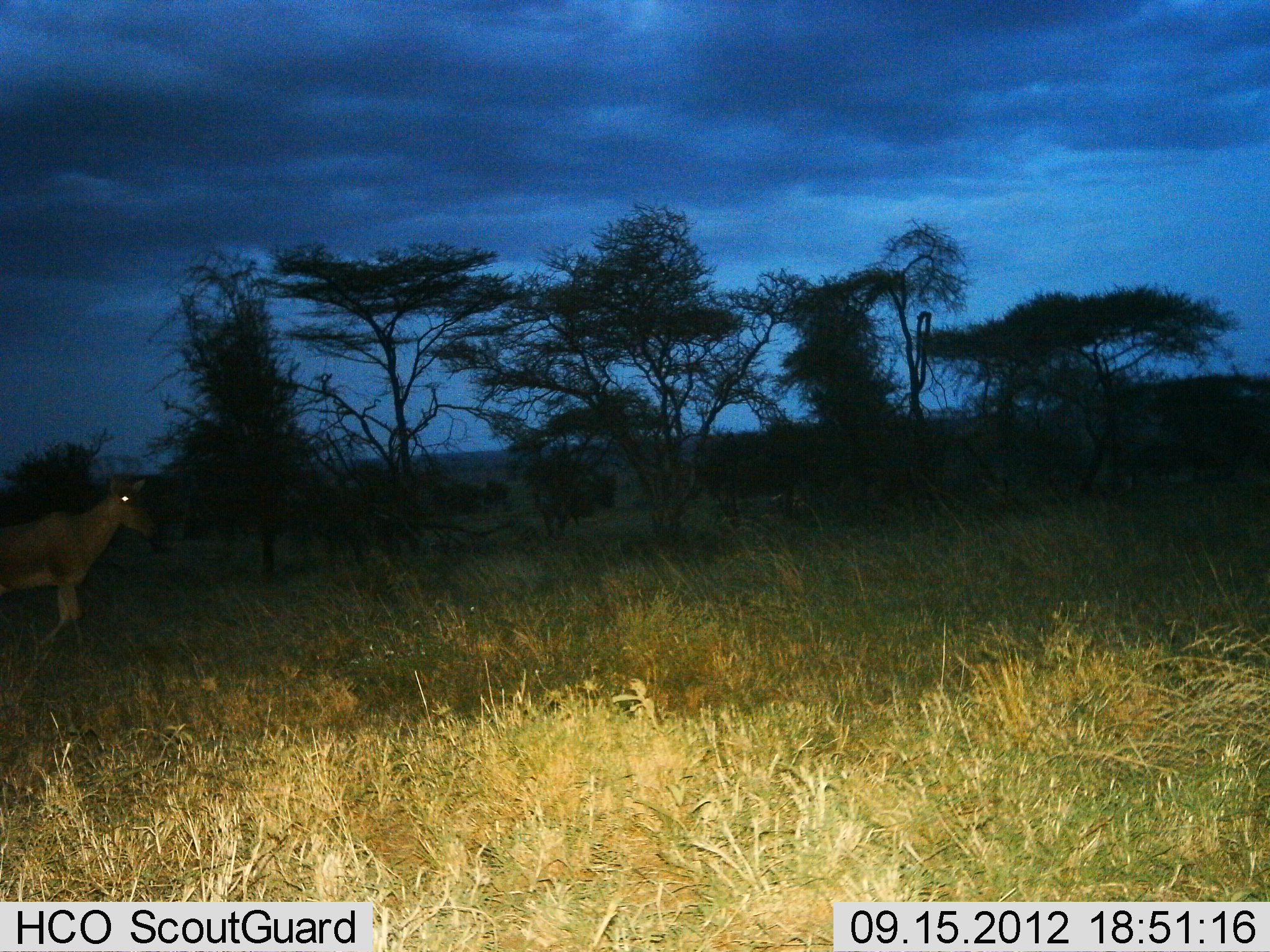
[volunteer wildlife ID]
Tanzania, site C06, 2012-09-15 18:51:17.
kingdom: Animalia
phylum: Chordata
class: Mammalia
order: Artiodactyla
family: Bovidae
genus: Alcelaphus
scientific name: Alcelaphus buselaphus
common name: hartebeest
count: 1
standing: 80%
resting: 0%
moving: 20%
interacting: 0%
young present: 0%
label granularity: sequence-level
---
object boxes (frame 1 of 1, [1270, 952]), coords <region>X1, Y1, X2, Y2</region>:
animal: <region>0, 477, 163, 653</region>